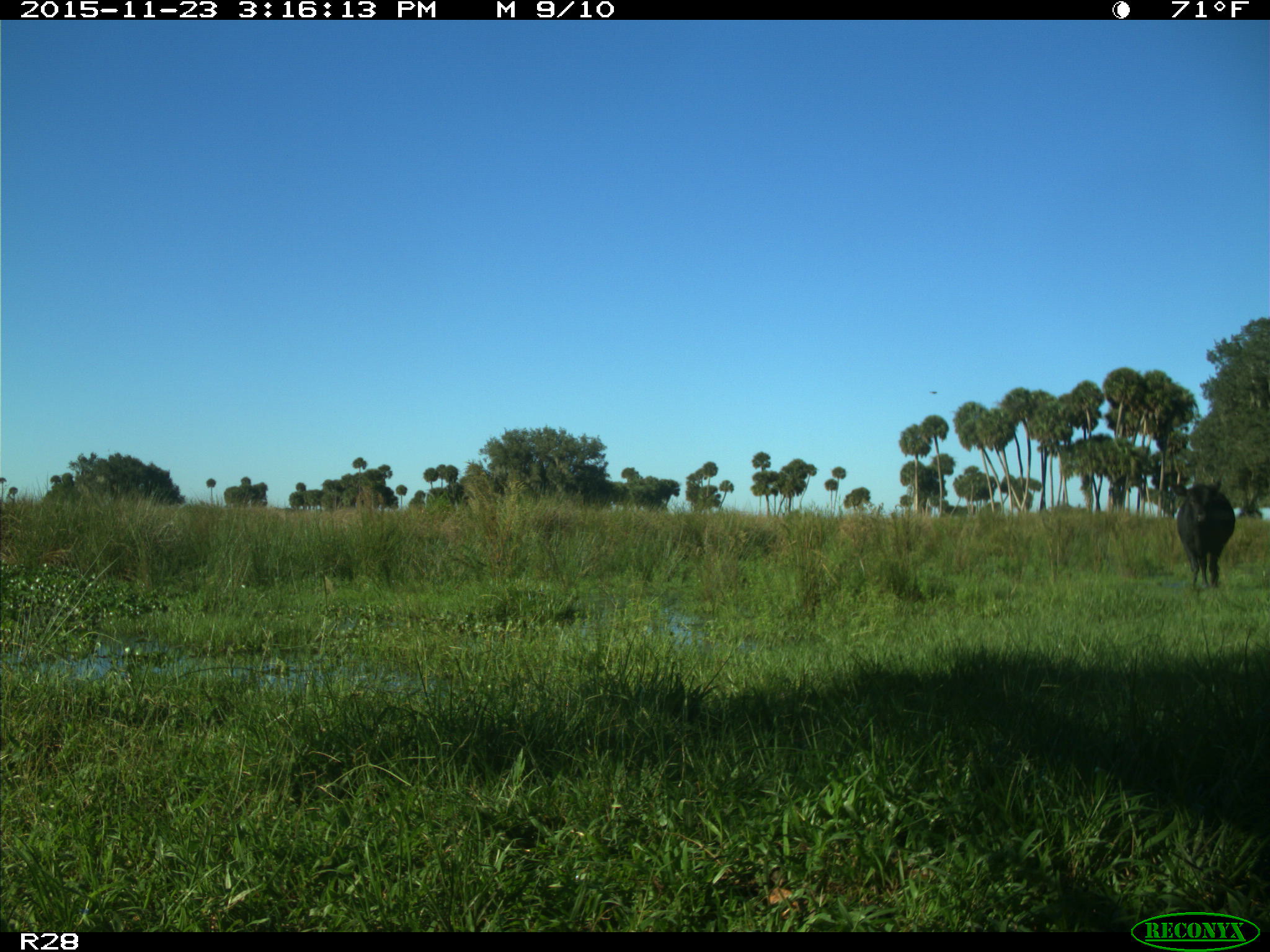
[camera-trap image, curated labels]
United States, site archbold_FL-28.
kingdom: Animalia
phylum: Chordata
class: Mammalia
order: Artiodactyla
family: Bovidae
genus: Bos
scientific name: Bos taurus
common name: domestic cow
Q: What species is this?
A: Bos taurus (domestic cow).